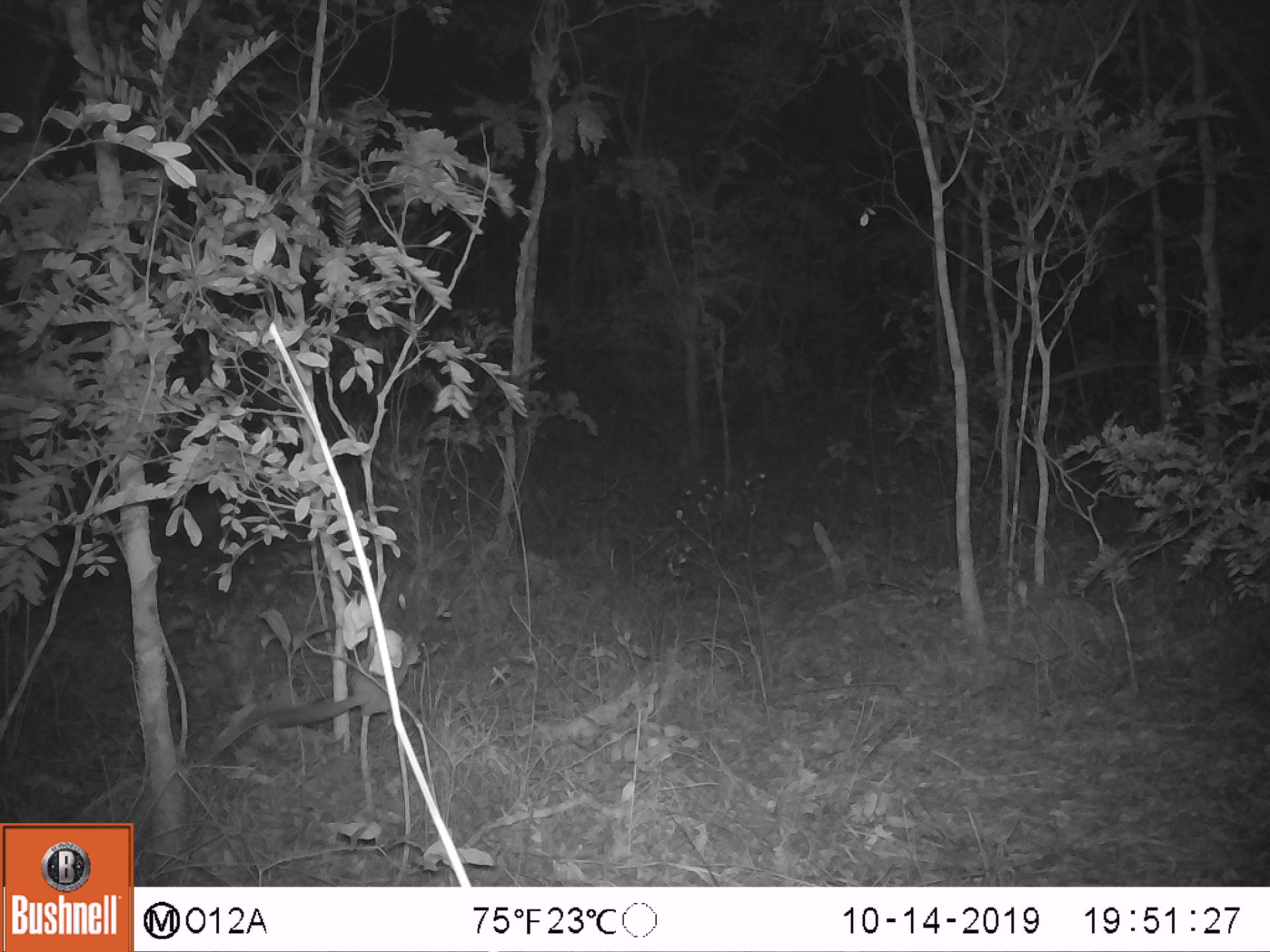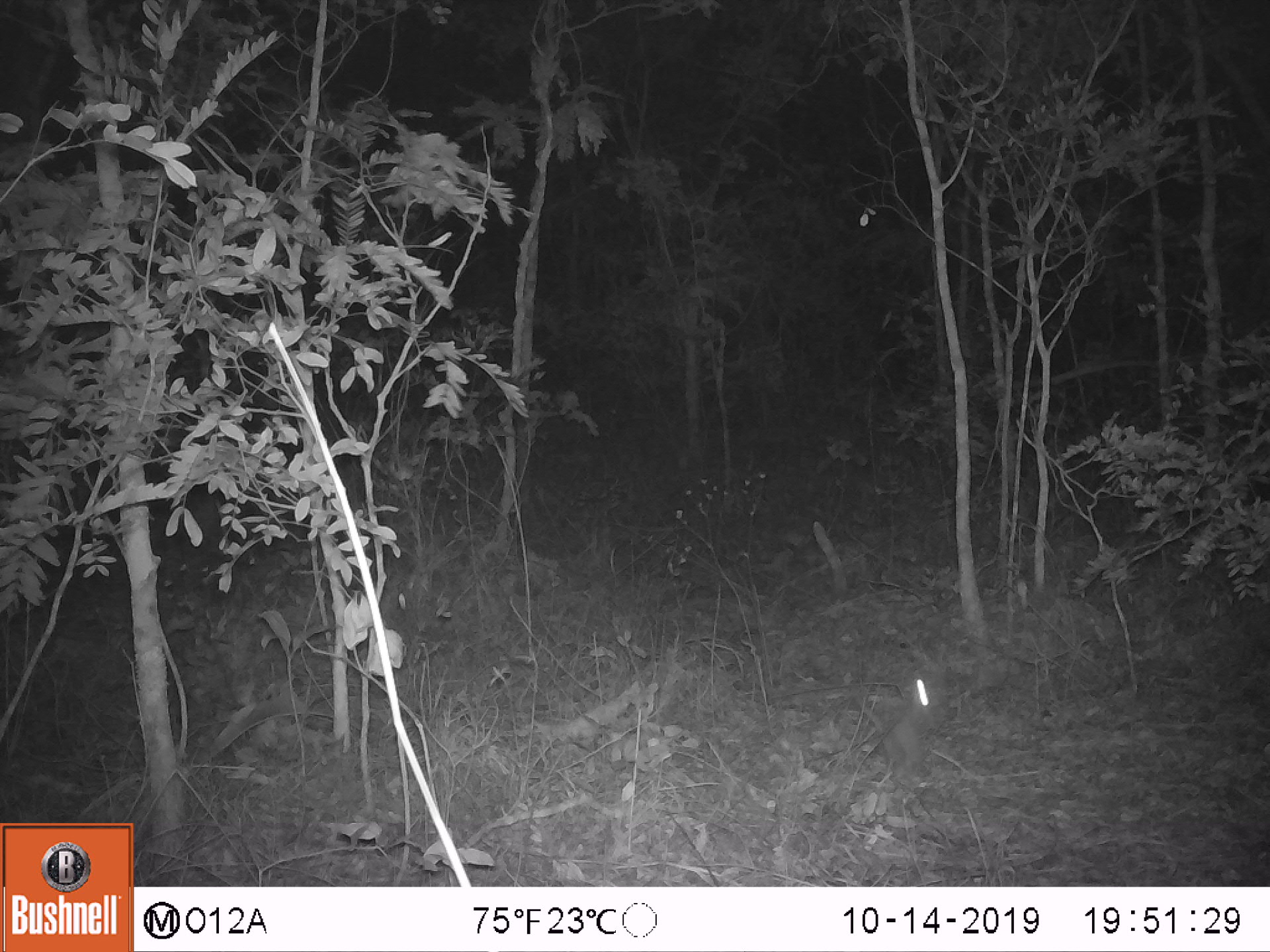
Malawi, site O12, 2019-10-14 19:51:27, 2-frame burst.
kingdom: Animalia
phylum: Chordata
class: Mammalia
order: Primates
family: Galagidae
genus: Galago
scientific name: Galago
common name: lesser bushbabies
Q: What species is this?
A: Galago (lesser bushbabies).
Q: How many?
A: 1.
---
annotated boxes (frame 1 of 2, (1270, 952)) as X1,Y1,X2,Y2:
galago: 234,641,418,751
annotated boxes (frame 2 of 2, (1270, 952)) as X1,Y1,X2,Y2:
galago: 853,663,946,774